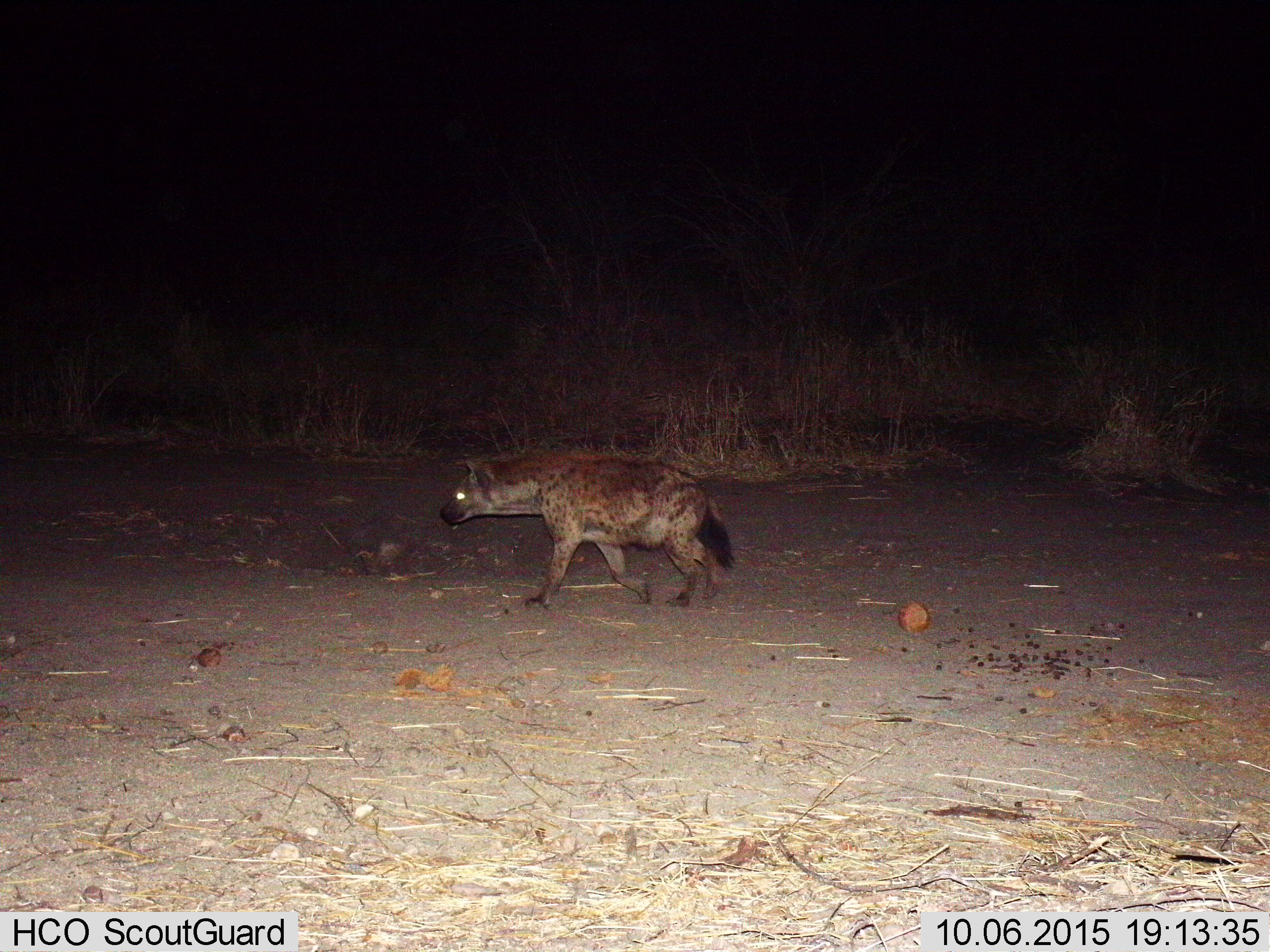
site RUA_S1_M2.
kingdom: Animalia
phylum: Chordata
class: Mammalia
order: Carnivora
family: Hyaenidae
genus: Crocuta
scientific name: Crocuta crocuta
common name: spotted hyena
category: hyenaspotted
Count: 1.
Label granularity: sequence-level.